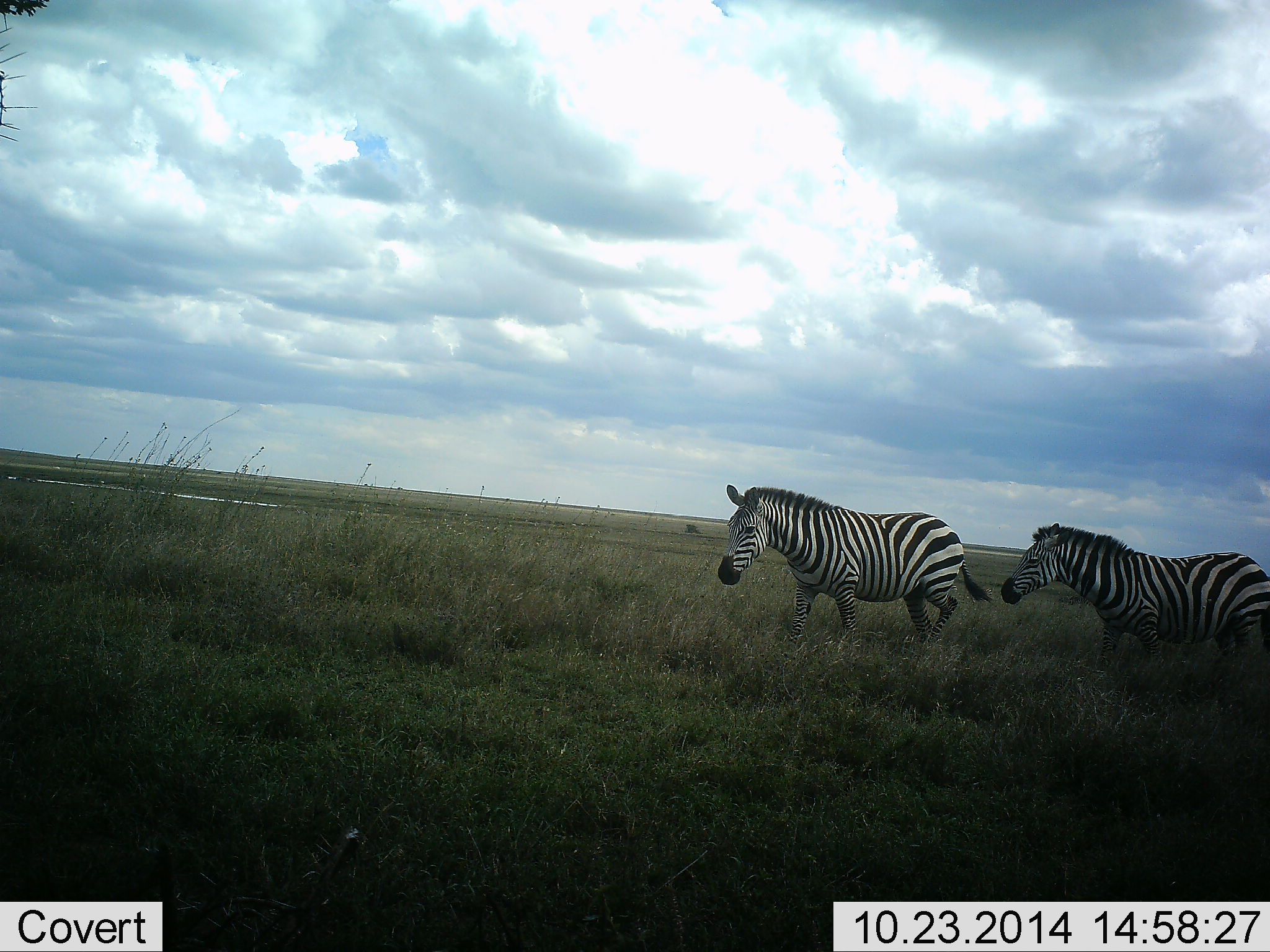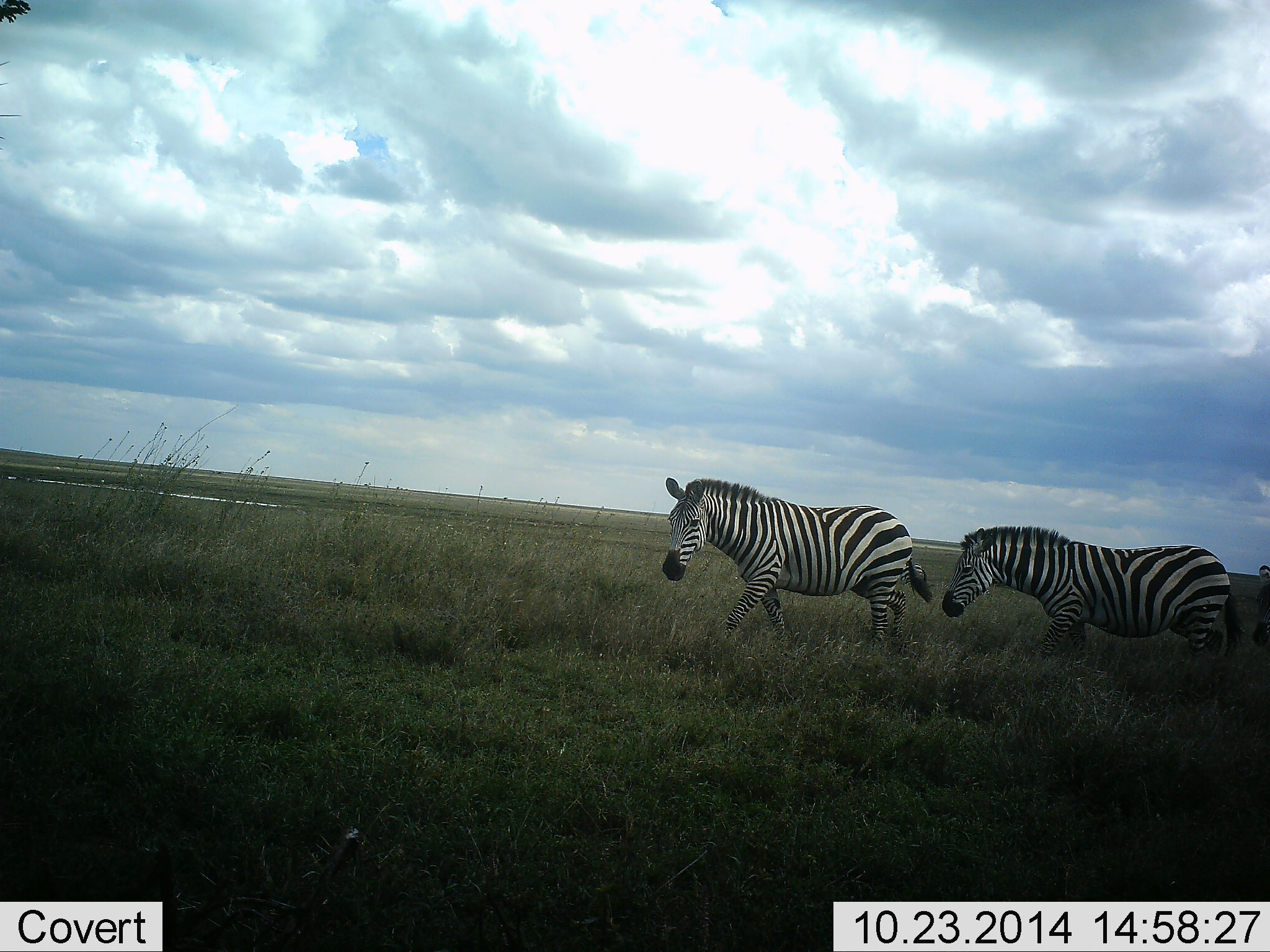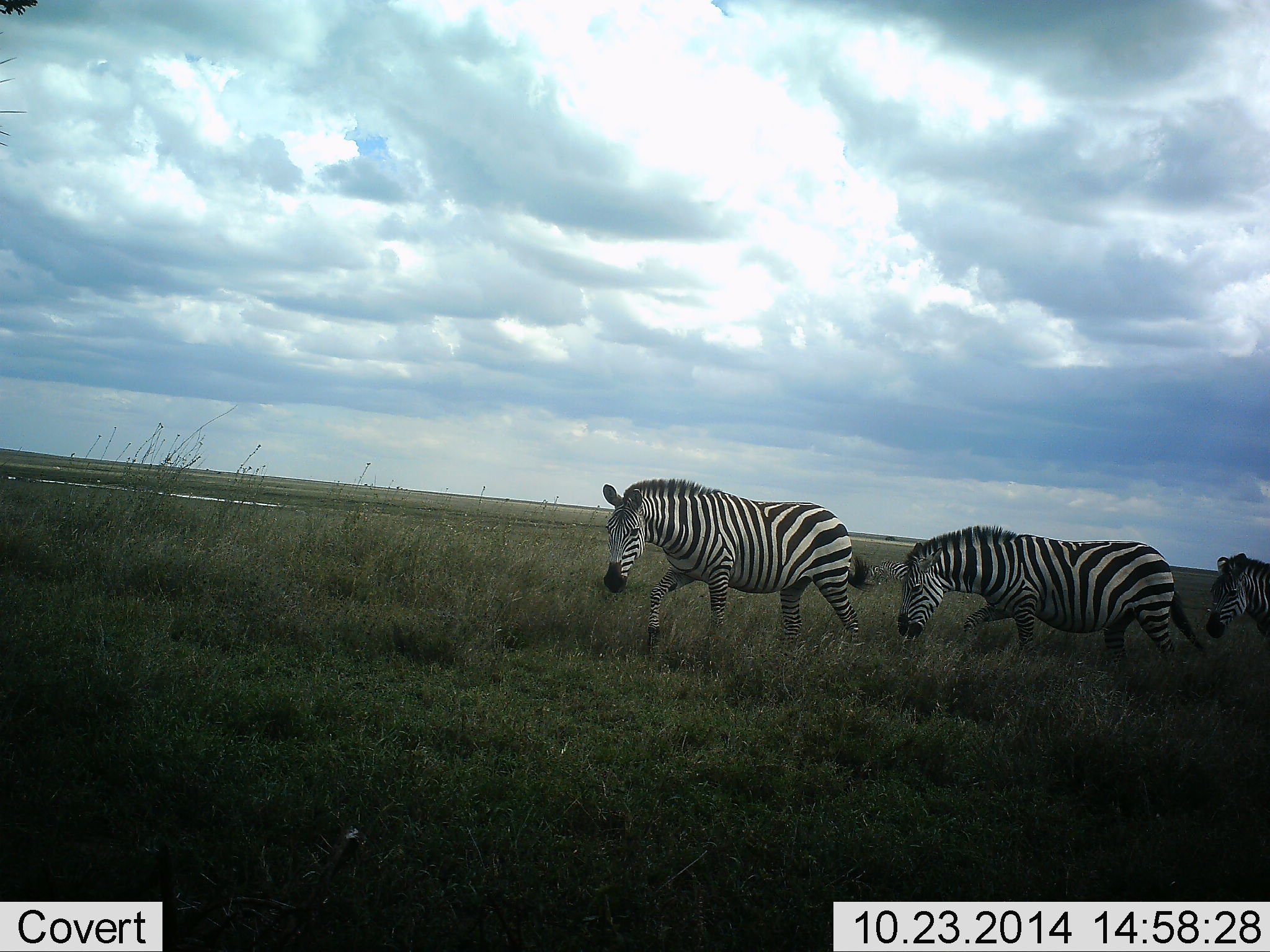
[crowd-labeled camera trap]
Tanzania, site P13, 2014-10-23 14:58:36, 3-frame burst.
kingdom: Animalia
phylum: Chordata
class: Mammalia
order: Perissodactyla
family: Equidae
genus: Equus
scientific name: Equus quagga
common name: plains zebra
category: zebra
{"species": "zebra (plains zebra) (Equus quagga)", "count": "3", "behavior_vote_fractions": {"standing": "0%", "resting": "0%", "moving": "100%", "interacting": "0%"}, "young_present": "0%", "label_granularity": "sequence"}